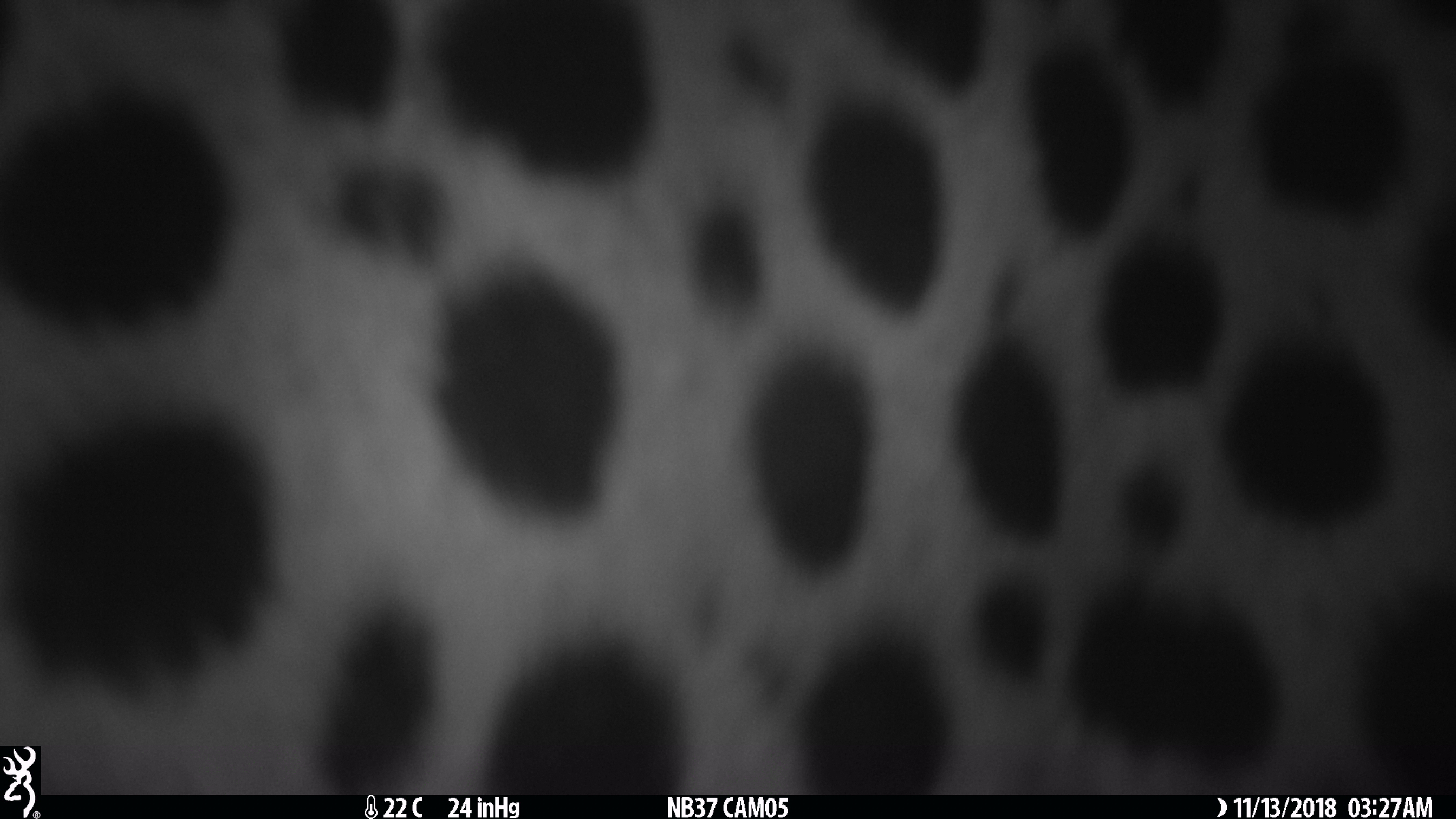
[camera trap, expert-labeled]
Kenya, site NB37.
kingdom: Animalia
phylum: Chordata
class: Mammalia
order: Carnivora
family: Felidae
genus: Acinonyx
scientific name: Acinonyx jubatus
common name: cheetah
Cheetah (Acinonyx jubatus).